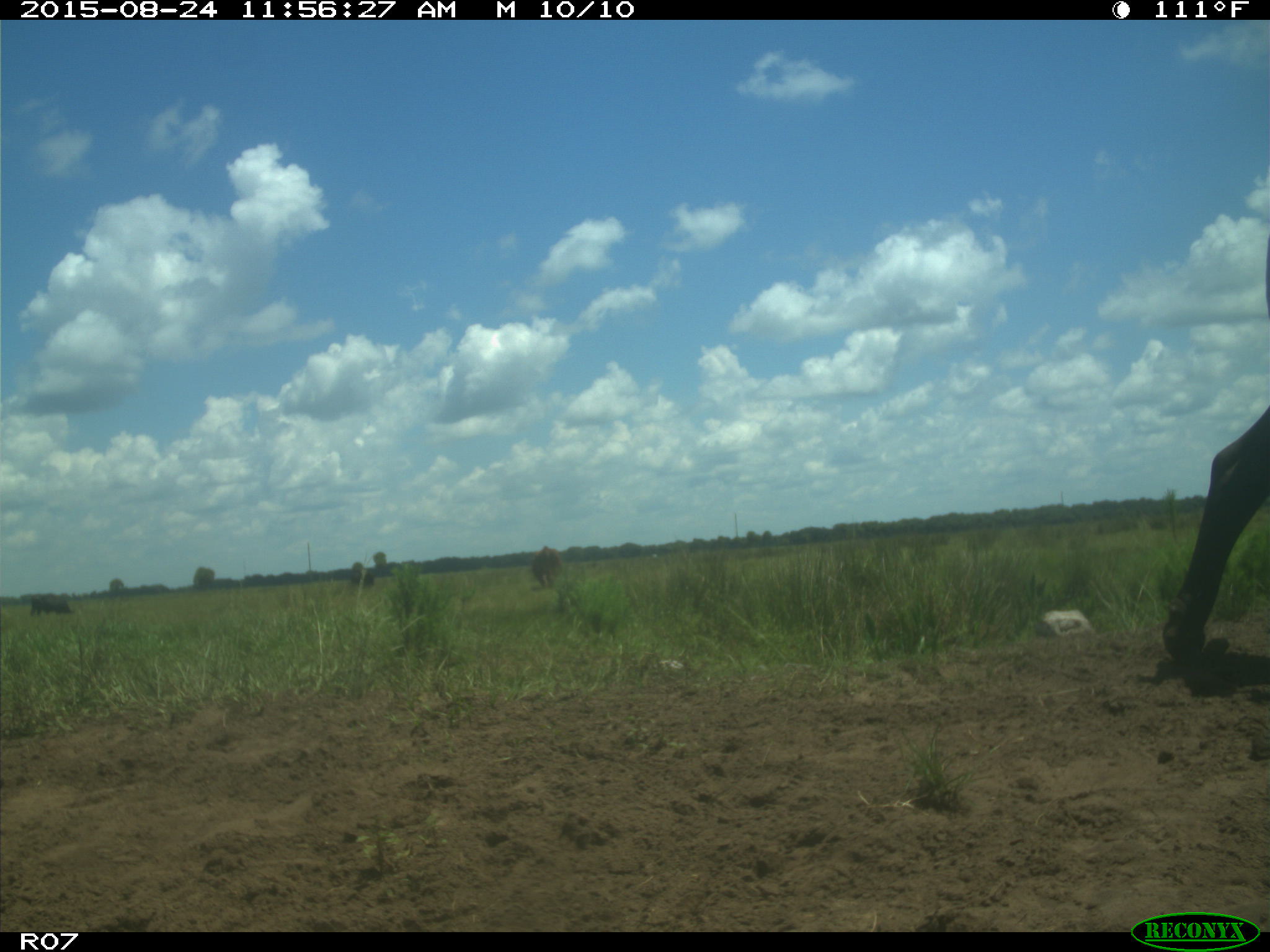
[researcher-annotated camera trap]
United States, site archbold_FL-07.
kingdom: Animalia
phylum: Chordata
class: Mammalia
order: Artiodactyla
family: Bovidae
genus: Bos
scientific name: Bos taurus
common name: domestic cow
Bos taurus (domestic cow).